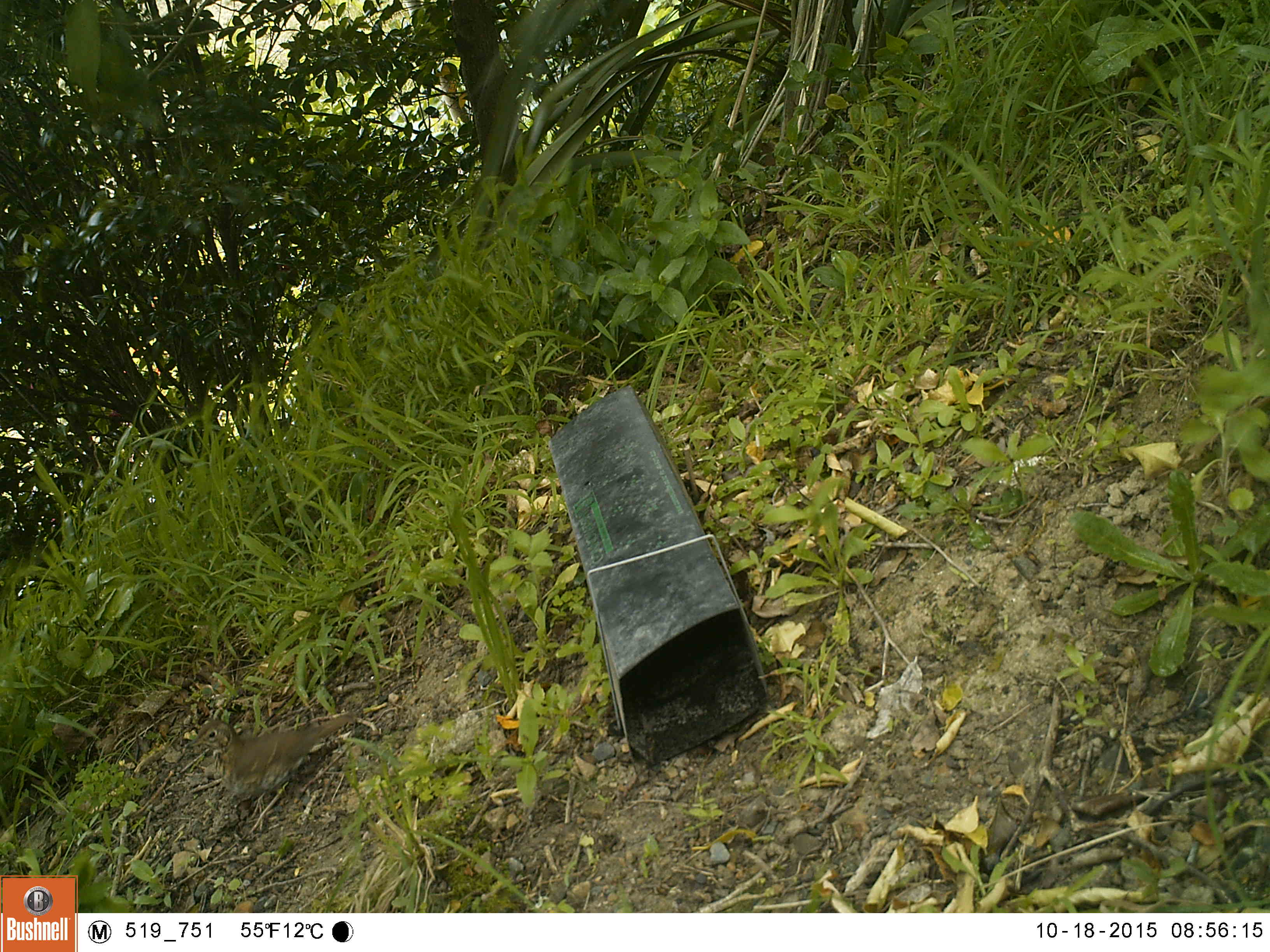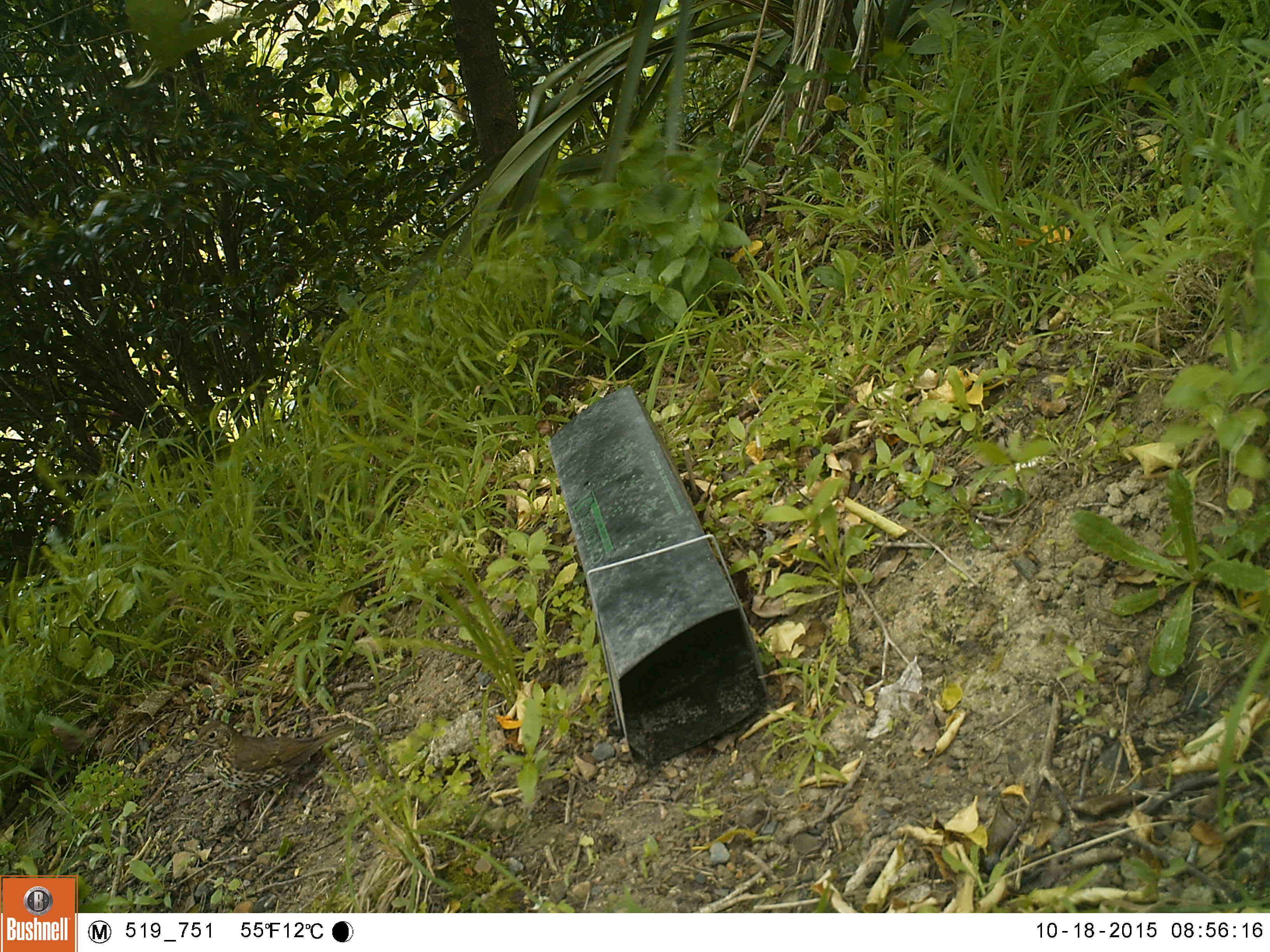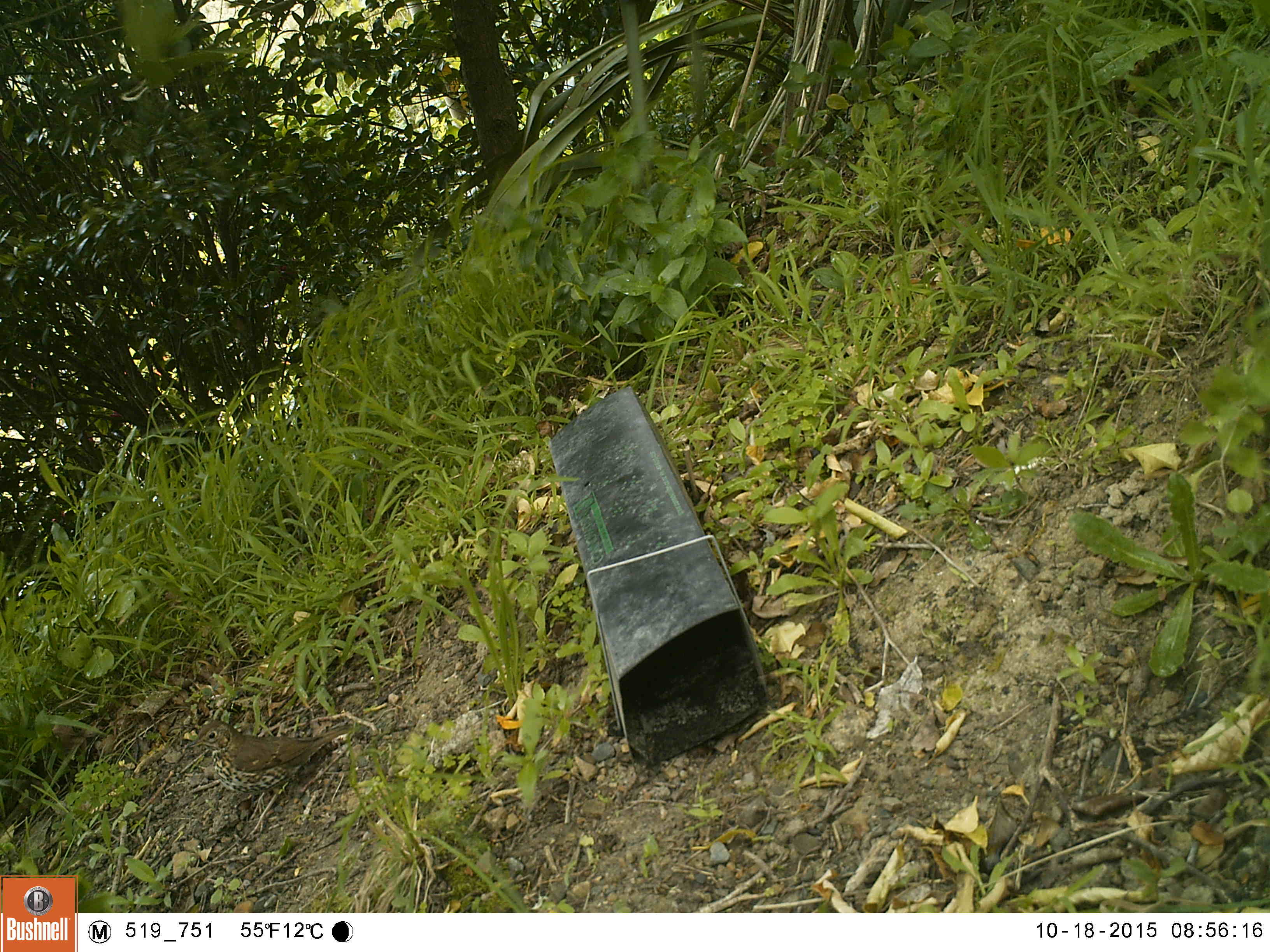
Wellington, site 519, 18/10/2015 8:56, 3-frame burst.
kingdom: Animalia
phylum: Chordata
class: Aves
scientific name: Aves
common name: bird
Bird (Aves).